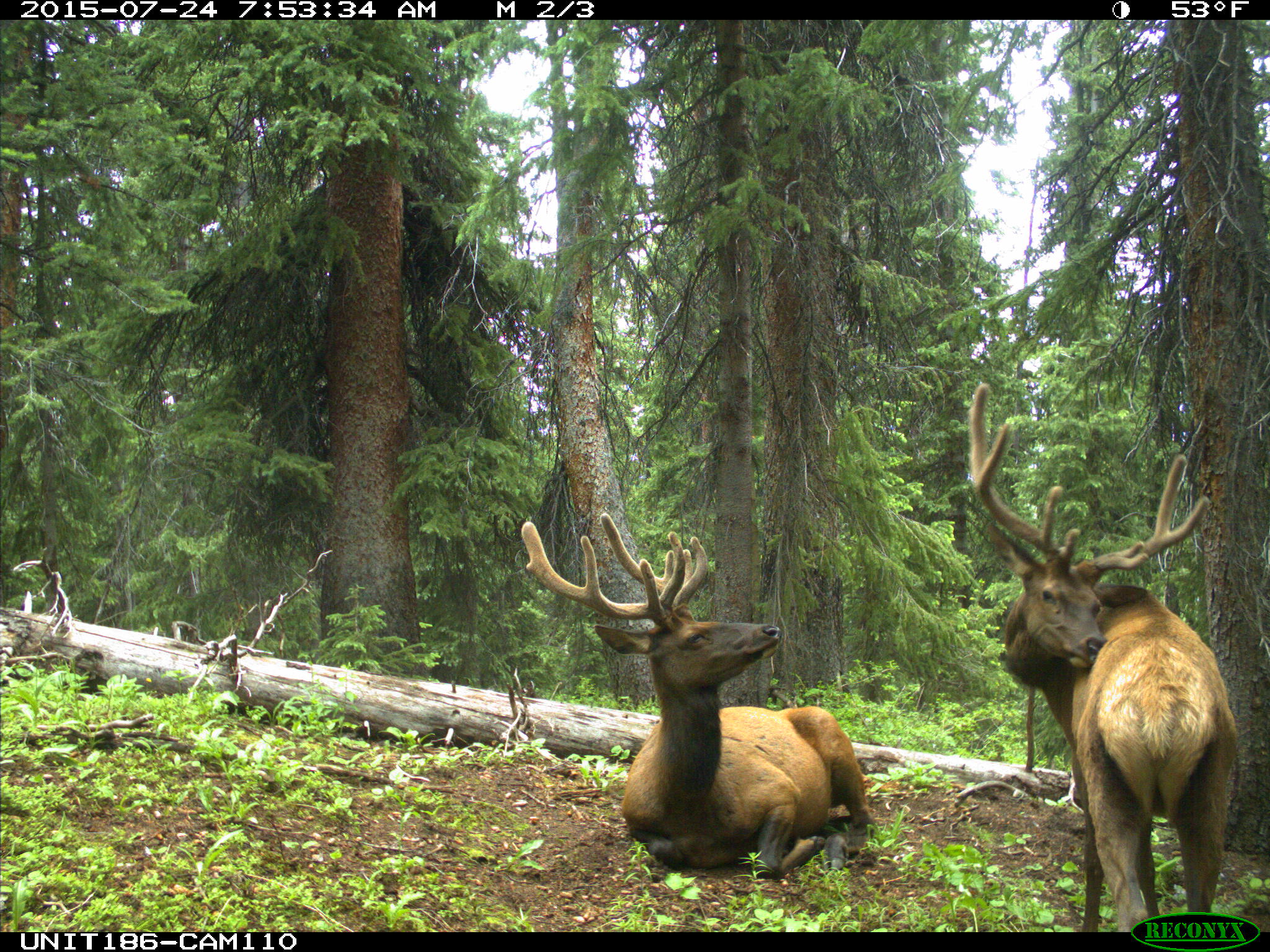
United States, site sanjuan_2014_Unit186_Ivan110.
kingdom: Animalia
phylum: Chordata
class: Mammalia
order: Artiodactyla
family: Cervidae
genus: Cervus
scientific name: Cervus elaphus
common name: red deer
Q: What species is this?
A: Cervus elaphus (red deer).